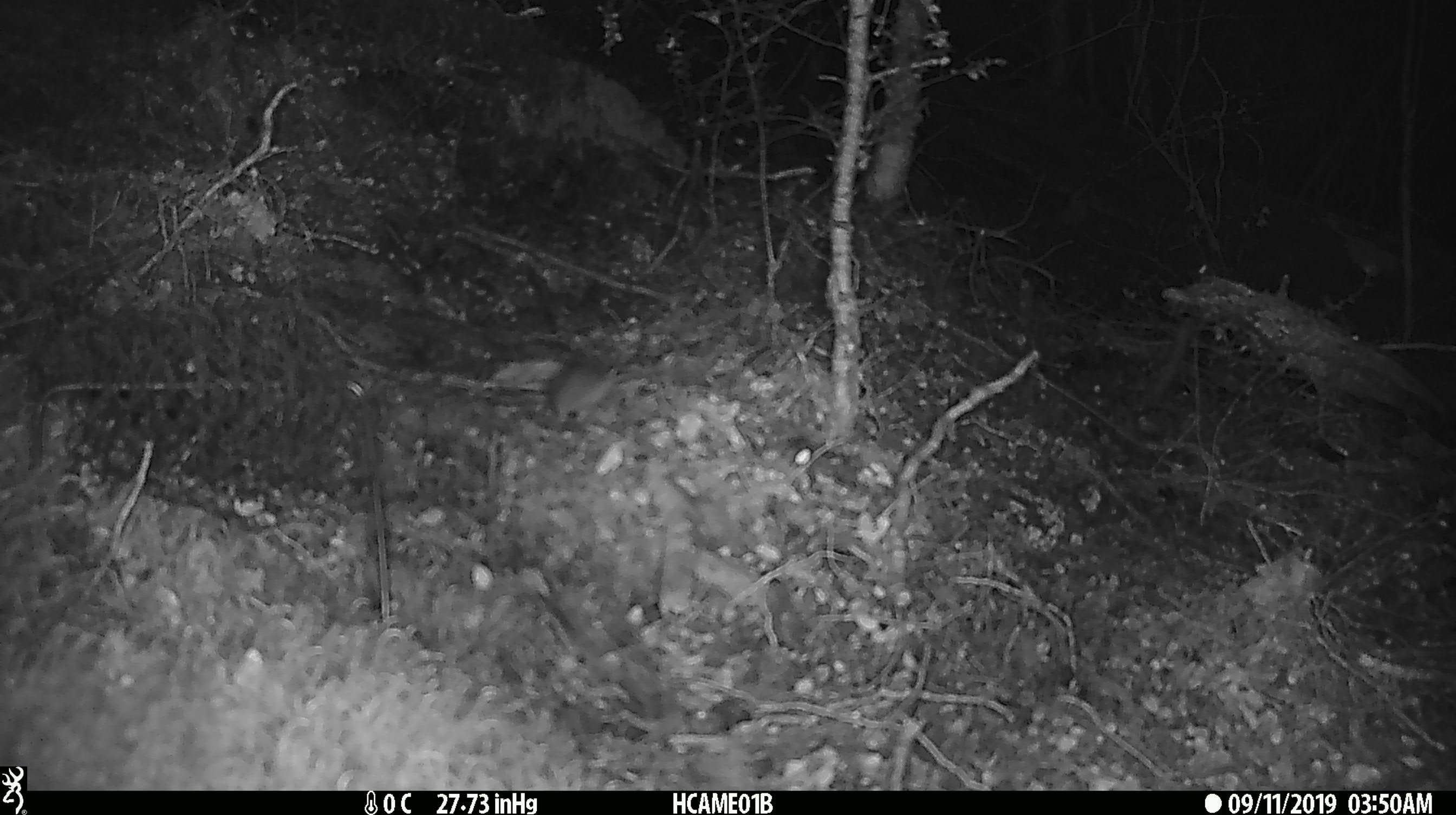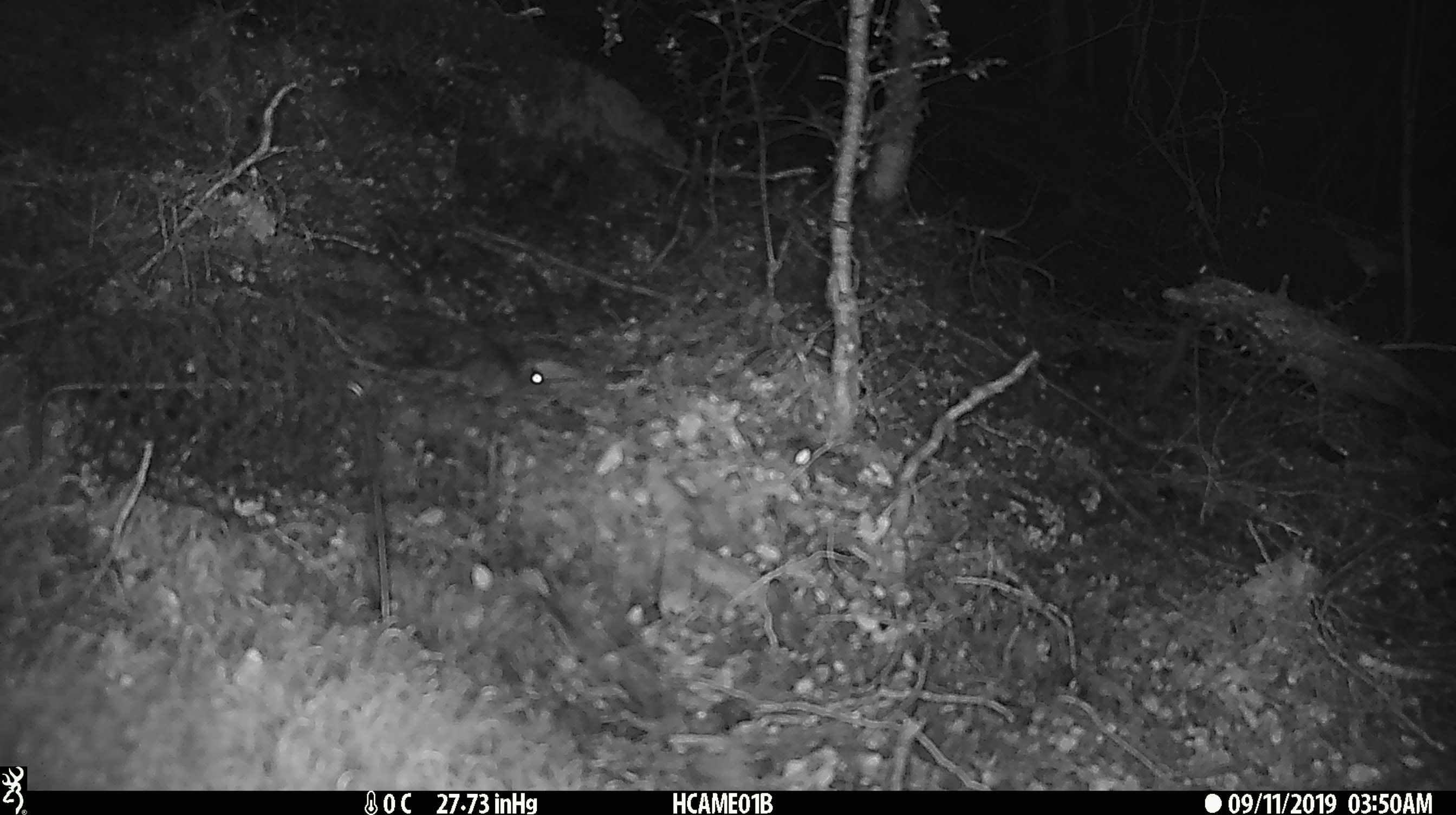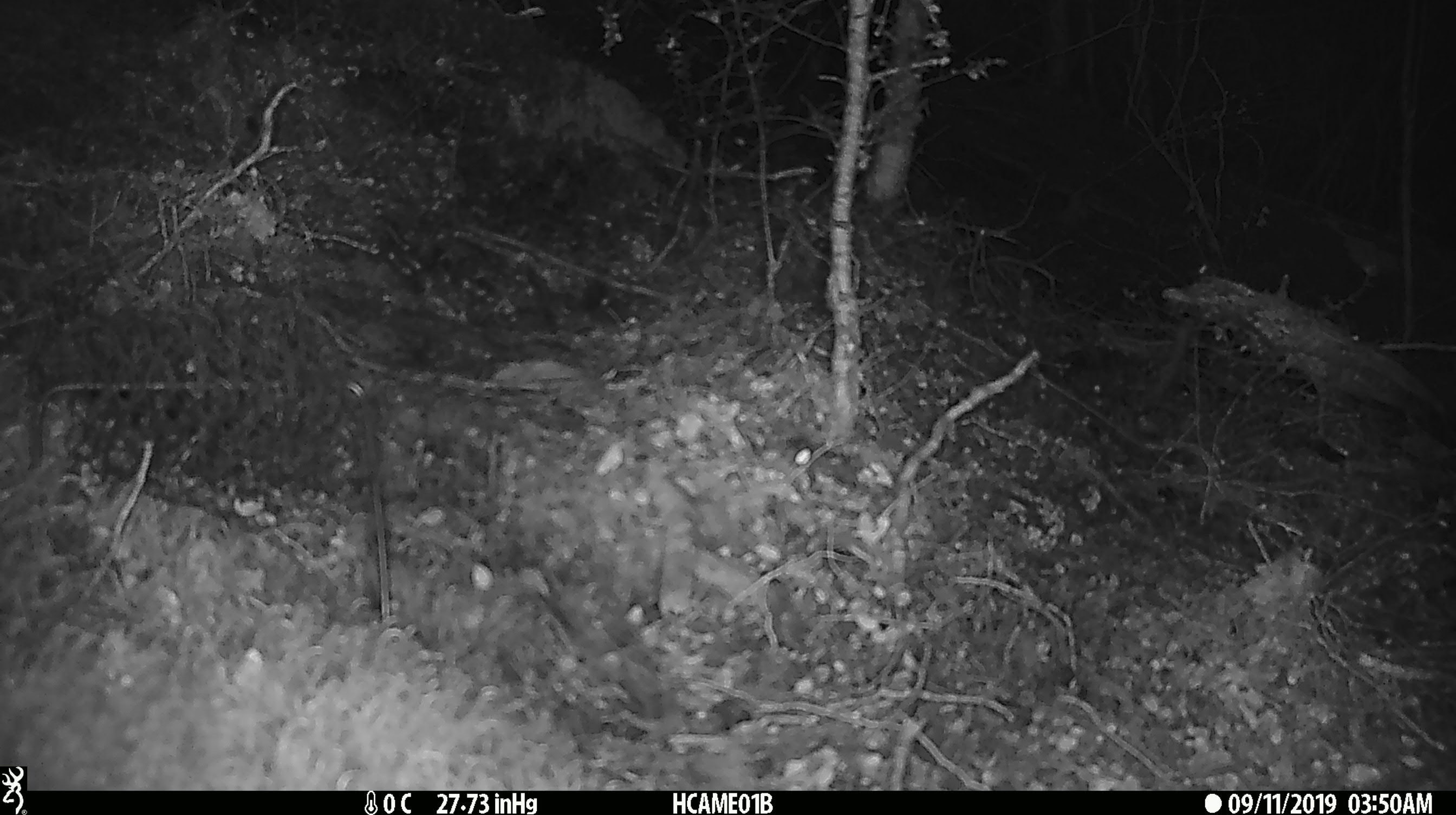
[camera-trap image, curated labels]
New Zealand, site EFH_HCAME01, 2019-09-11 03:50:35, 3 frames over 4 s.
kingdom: Animalia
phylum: Chordata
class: Mammalia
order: Rodentia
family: Muridae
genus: Mus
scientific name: Mus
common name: mouse